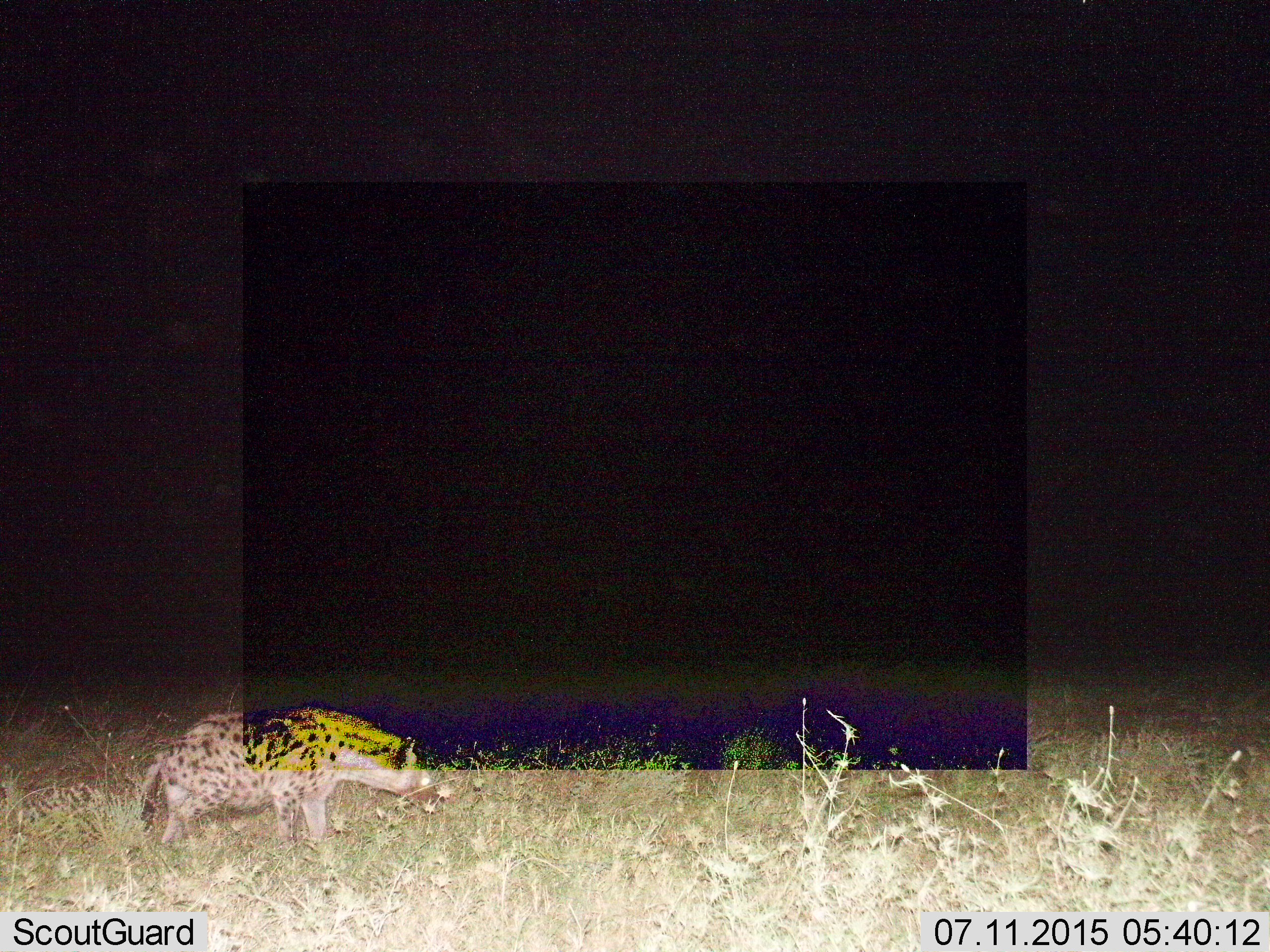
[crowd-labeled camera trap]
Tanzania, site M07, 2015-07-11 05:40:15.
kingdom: Animalia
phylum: Chordata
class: Mammalia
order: Carnivora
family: Hyaenidae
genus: Crocuta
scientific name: Crocuta crocuta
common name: spotted hyena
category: hyenaspotted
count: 1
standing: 70%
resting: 0%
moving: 30%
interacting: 0%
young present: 0%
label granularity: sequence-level